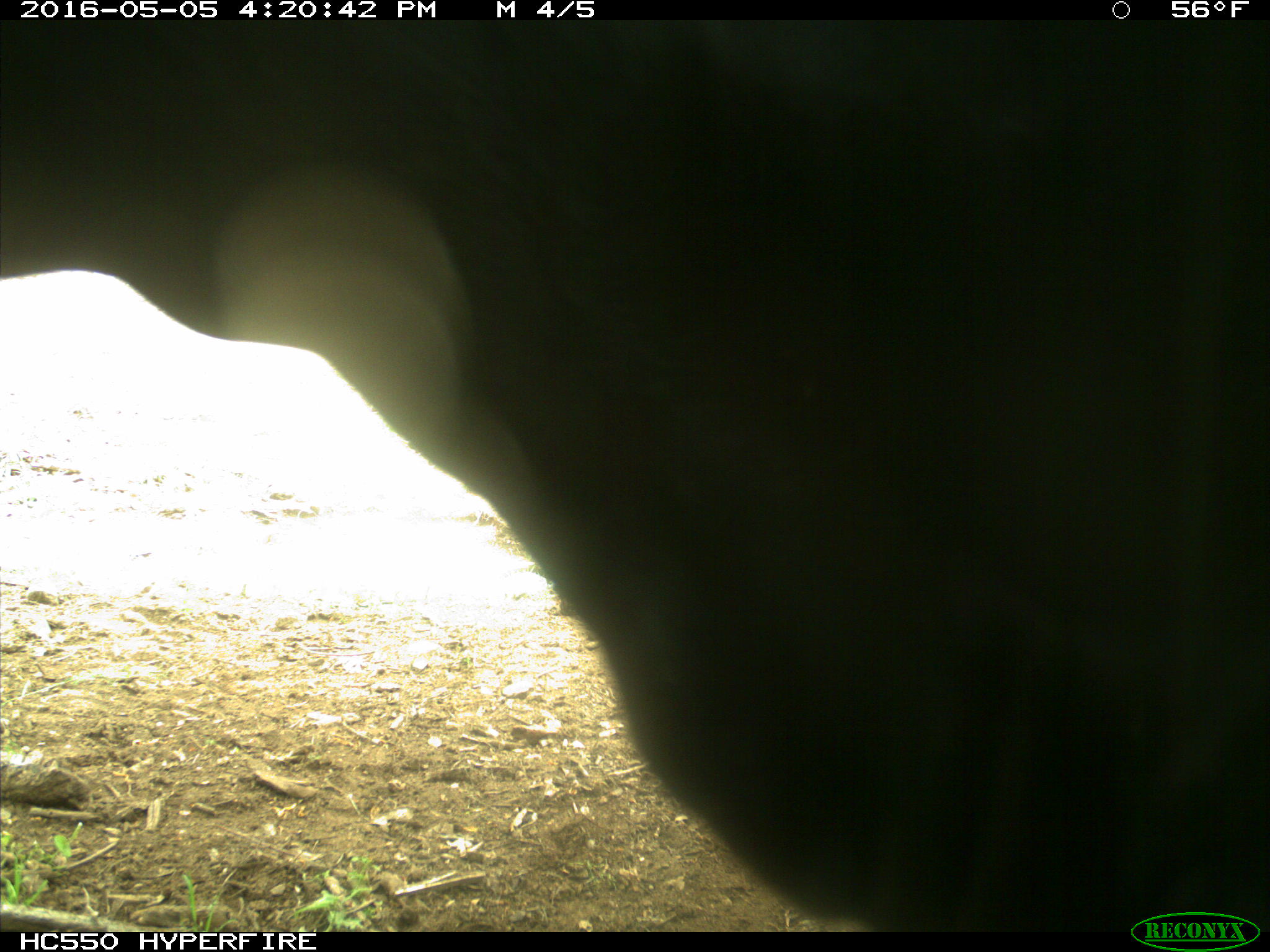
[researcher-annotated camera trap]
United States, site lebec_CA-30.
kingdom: Animalia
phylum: Chordata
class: Mammalia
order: Artiodactyla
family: Bovidae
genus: Bos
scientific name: Bos taurus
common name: domestic cow